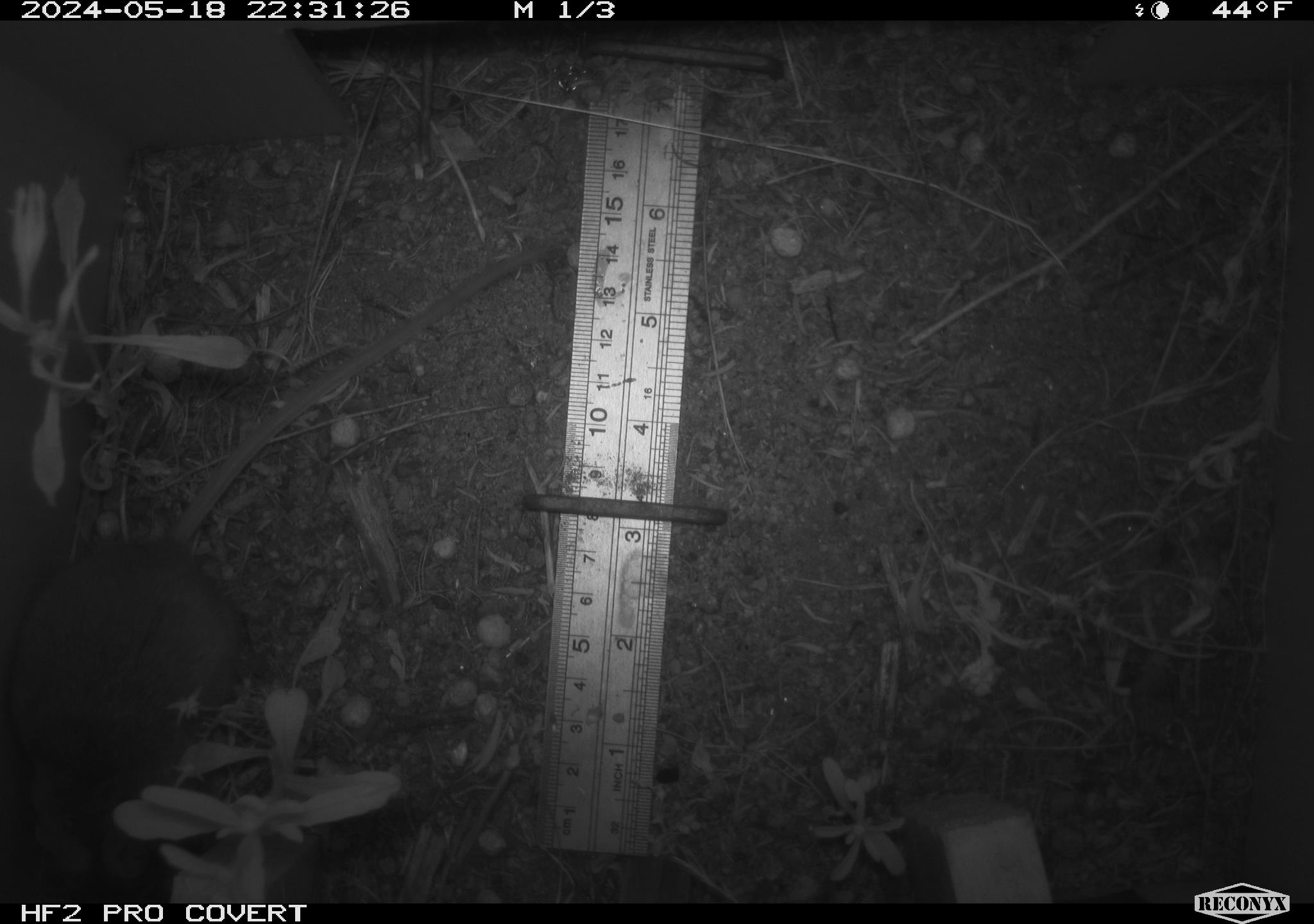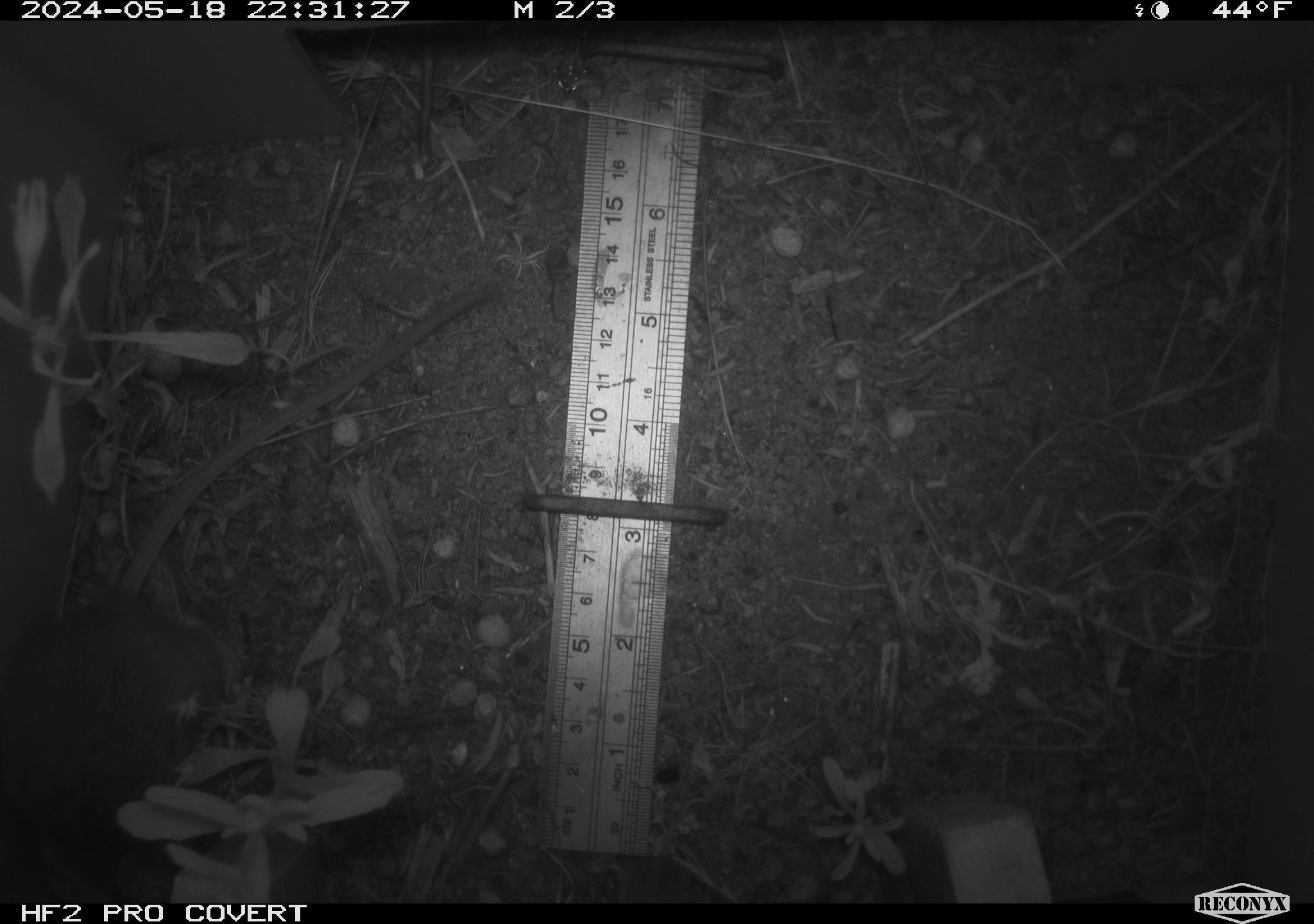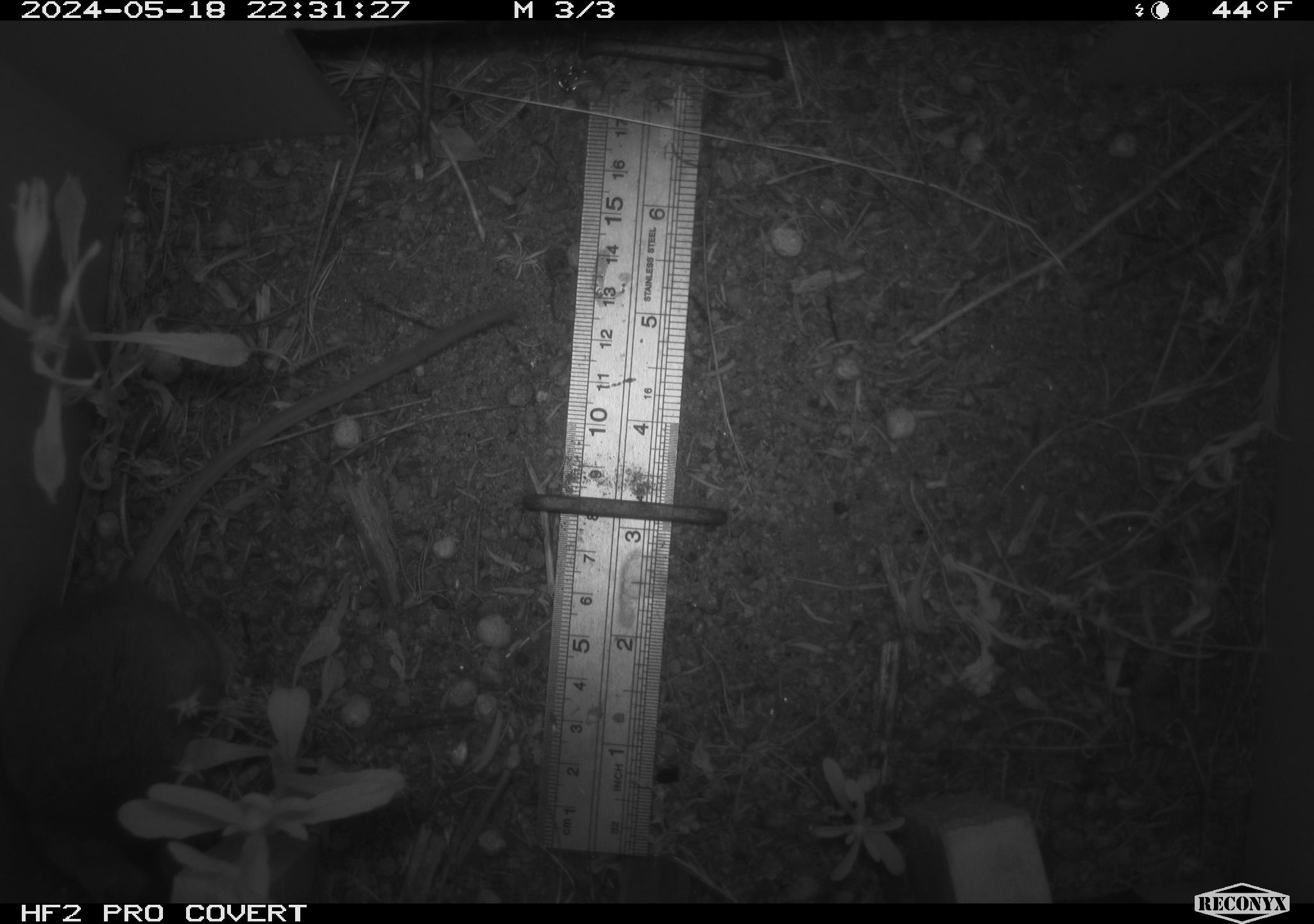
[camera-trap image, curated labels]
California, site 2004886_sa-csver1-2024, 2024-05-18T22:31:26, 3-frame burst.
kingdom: Animalia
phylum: Chordata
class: Mammalia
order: Rodentia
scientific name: Rodentia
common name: rodent